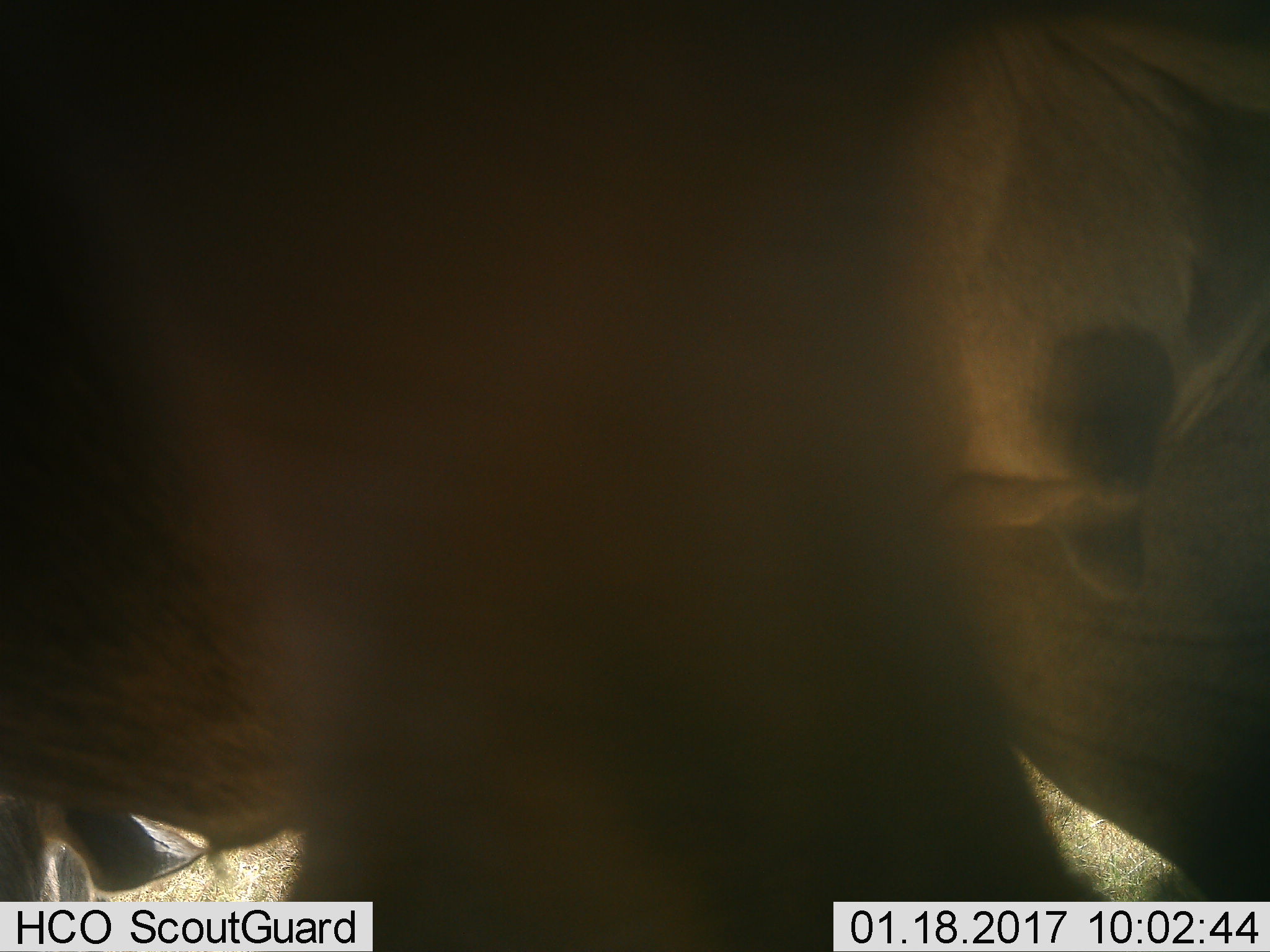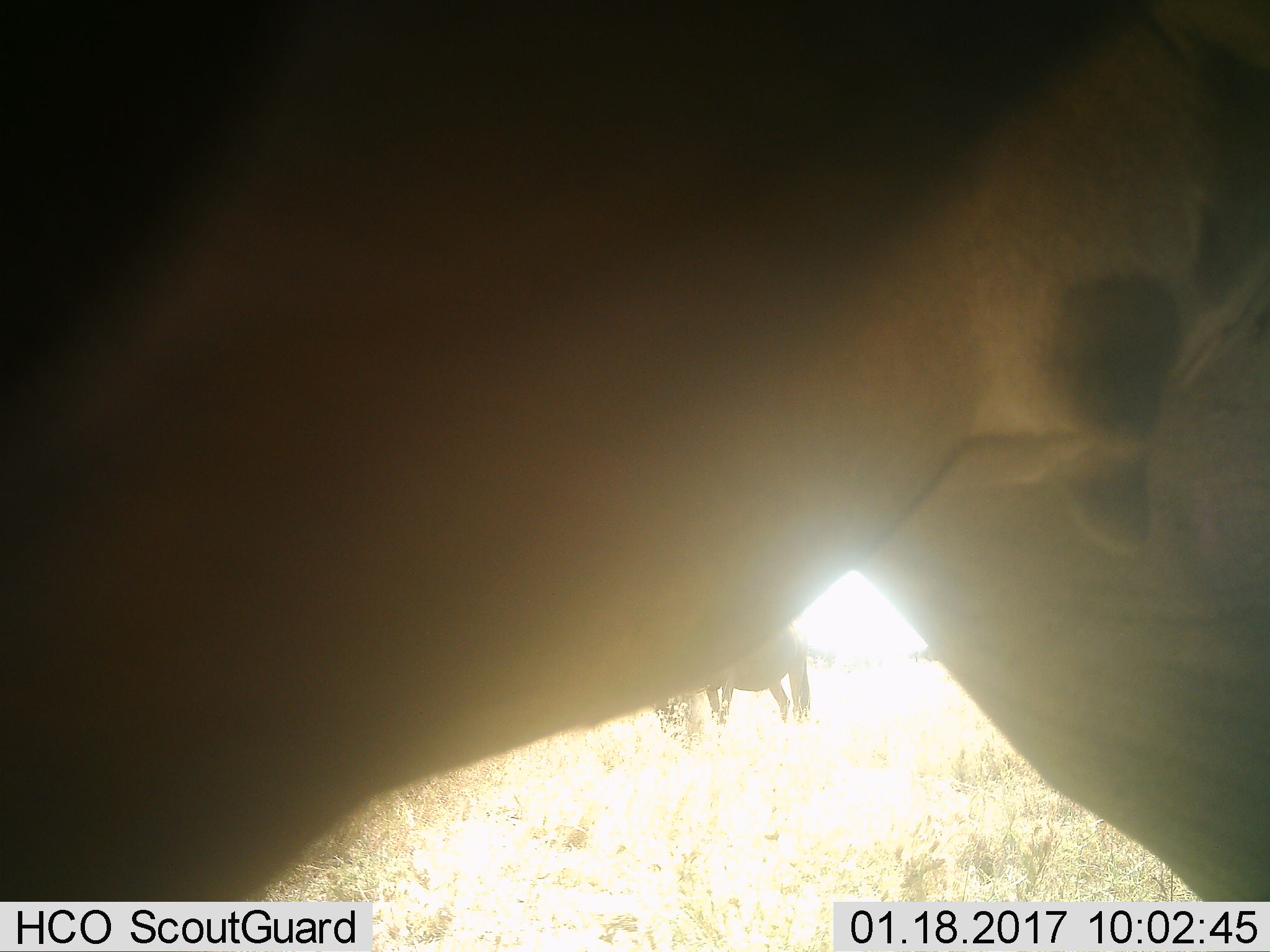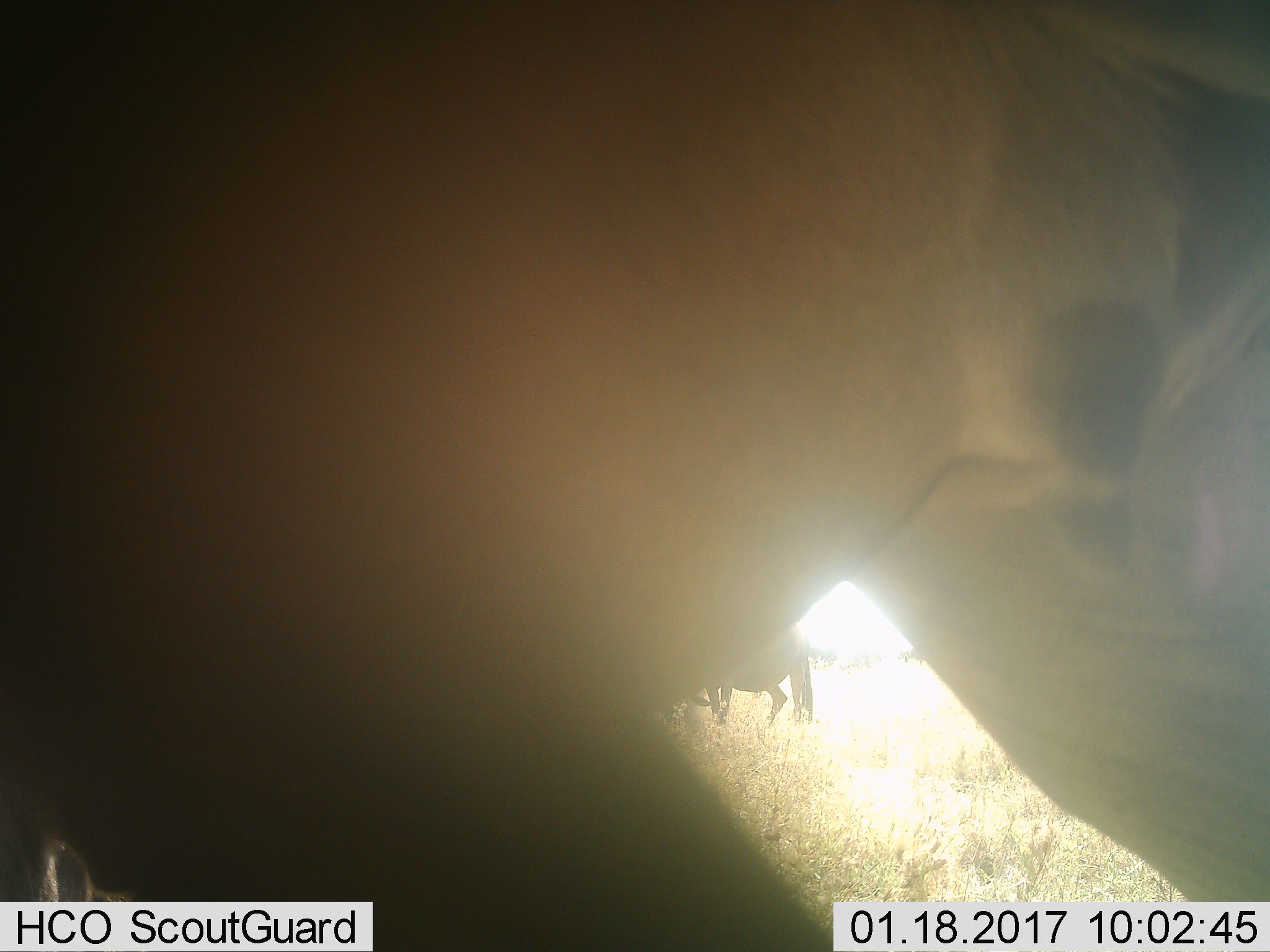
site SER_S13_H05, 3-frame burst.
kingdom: Animalia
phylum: Chordata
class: Mammalia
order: Artiodactyla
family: Bovidae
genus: Connochaetes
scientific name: Connochaetes taurinus taurinus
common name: blue wildebeest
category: wildebeestblue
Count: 3.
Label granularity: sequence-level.